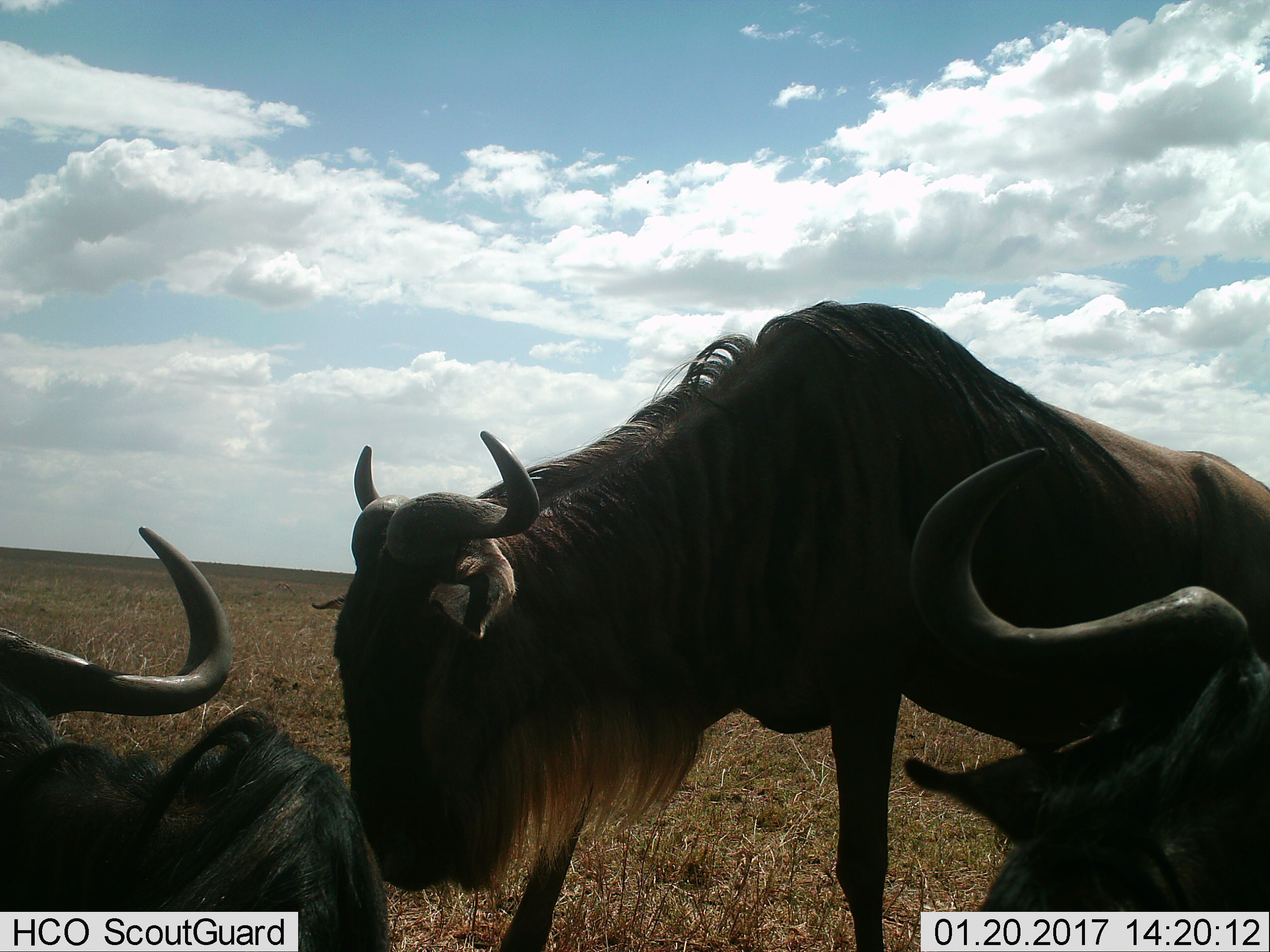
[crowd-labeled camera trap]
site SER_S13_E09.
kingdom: Animalia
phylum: Chordata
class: Mammalia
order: Artiodactyla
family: Bovidae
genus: Connochaetes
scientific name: Connochaetes taurinus taurinus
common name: blue wildebeest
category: wildebeestblue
Wildebeestblue (blue wildebeest) (Connochaetes taurinus taurinus), count 3. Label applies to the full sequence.